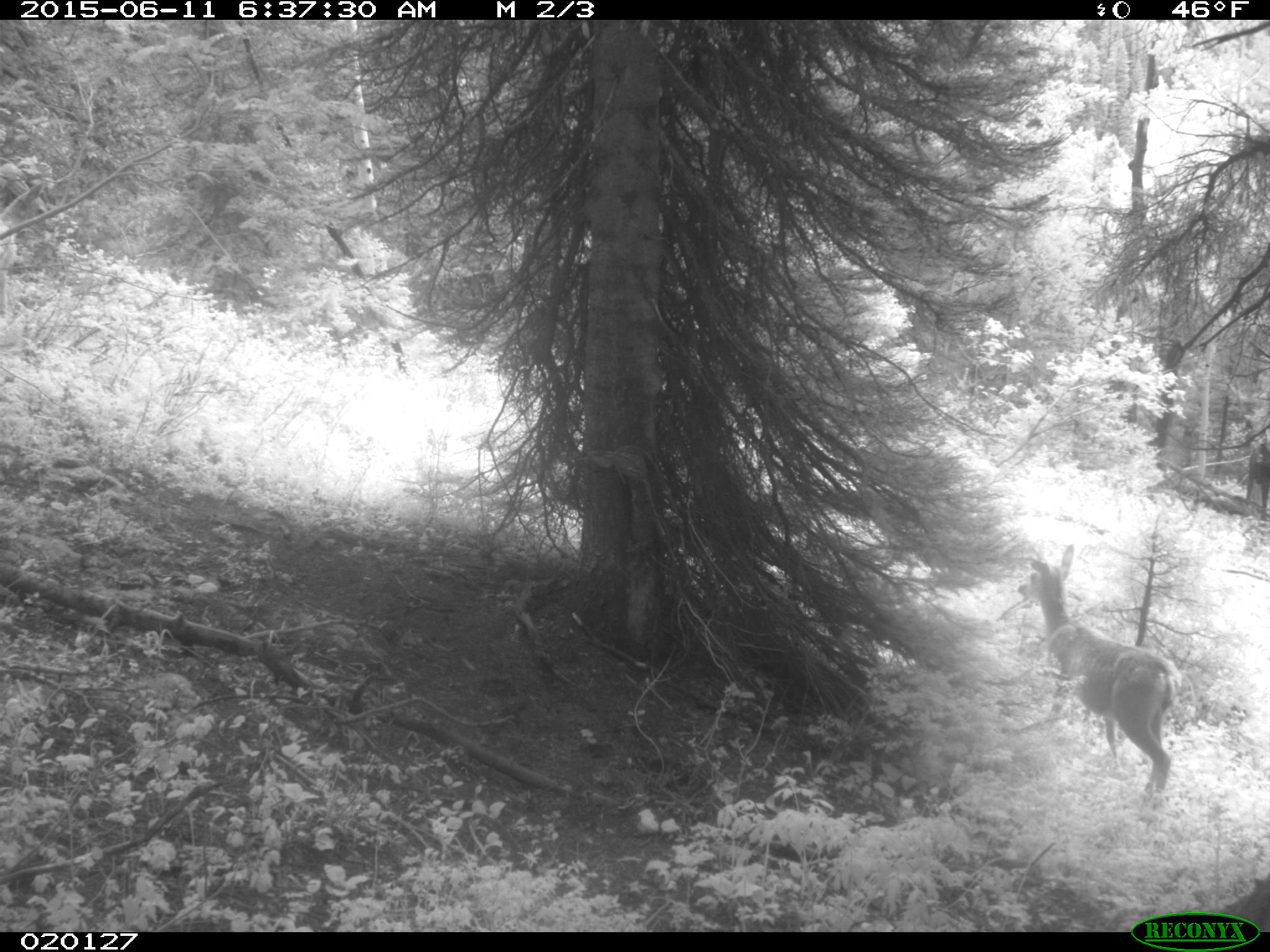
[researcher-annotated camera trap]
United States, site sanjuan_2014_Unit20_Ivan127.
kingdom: Animalia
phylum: Chordata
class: Mammalia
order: Artiodactyla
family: Cervidae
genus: Odocoileus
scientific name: Odocoileus hemionus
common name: mule deer